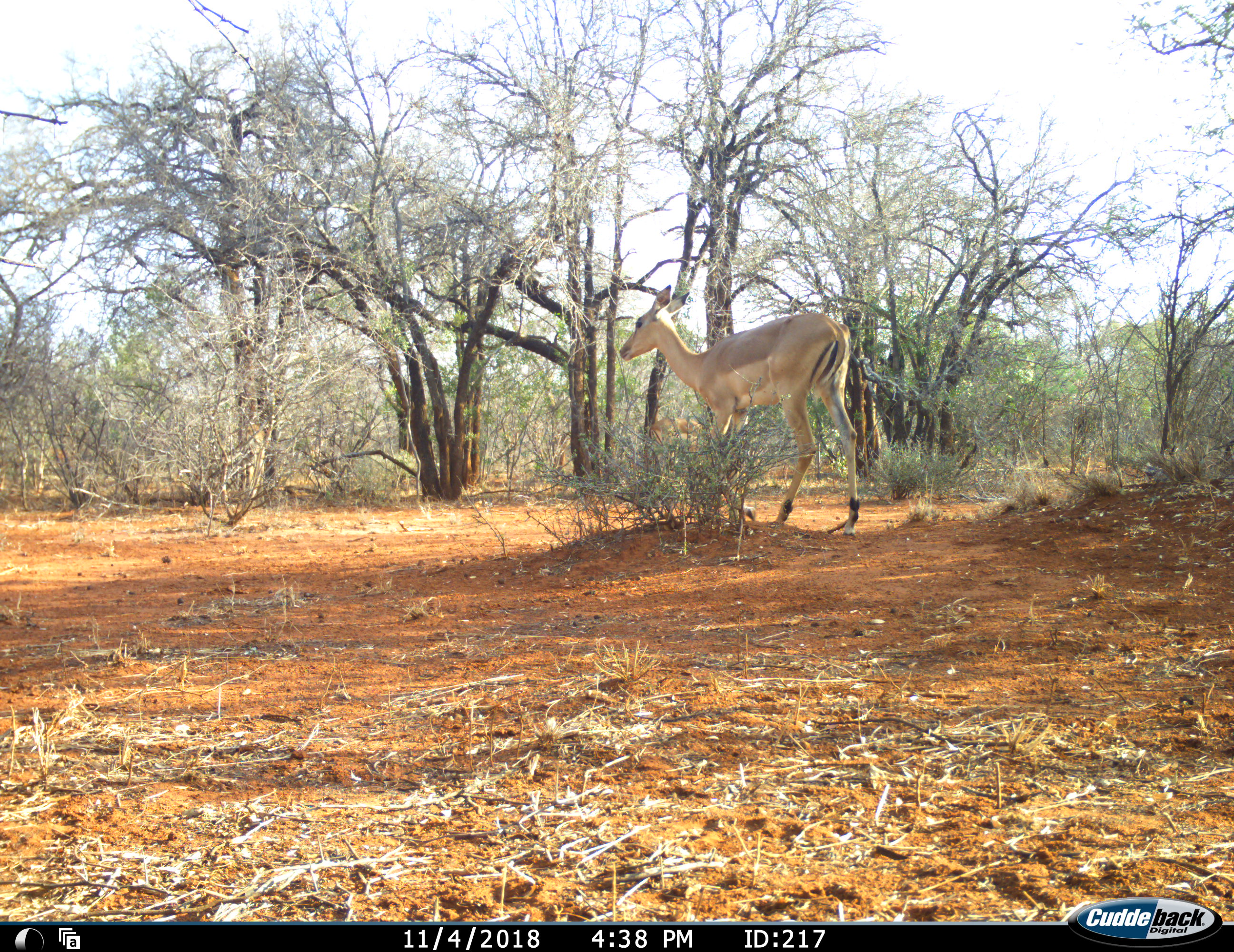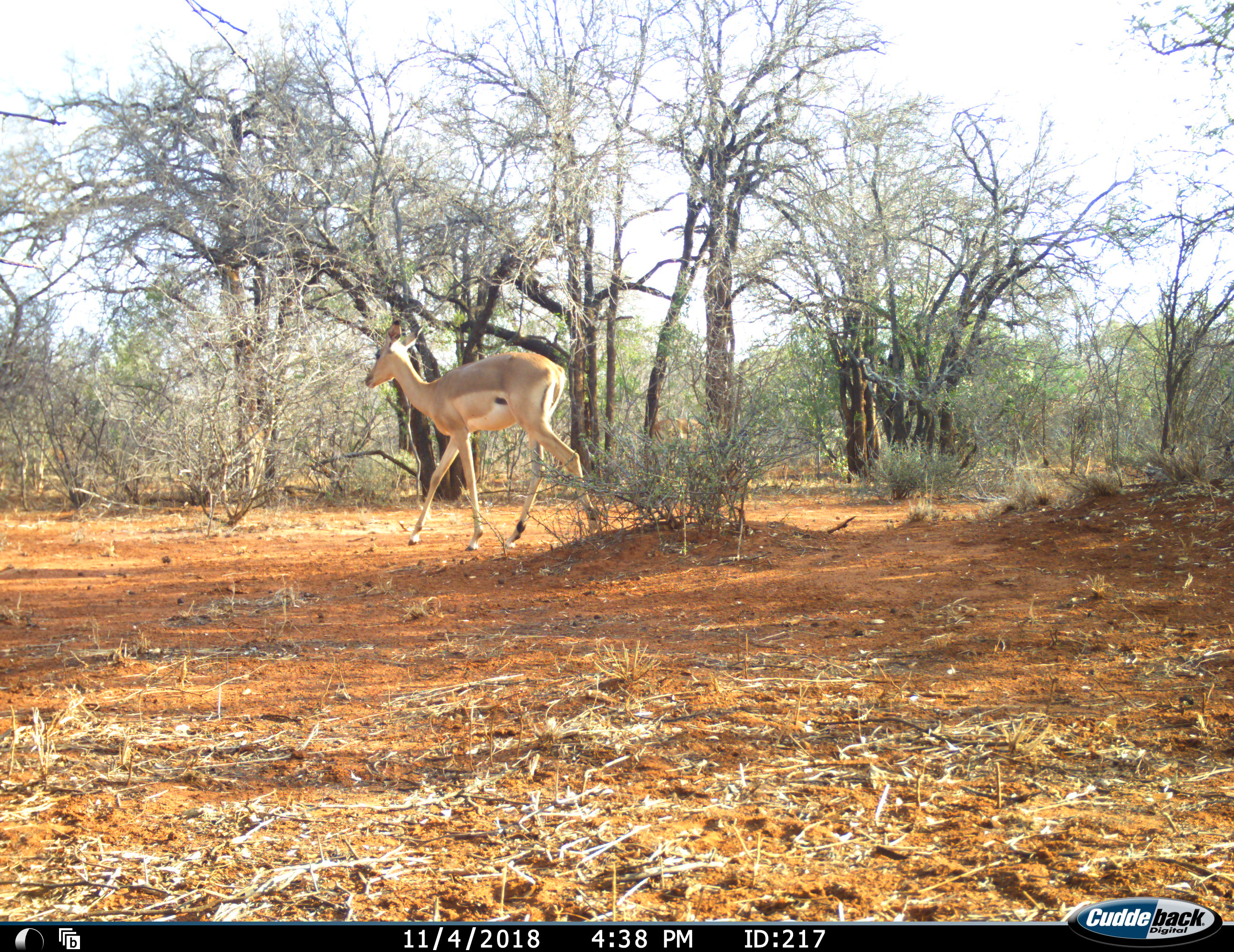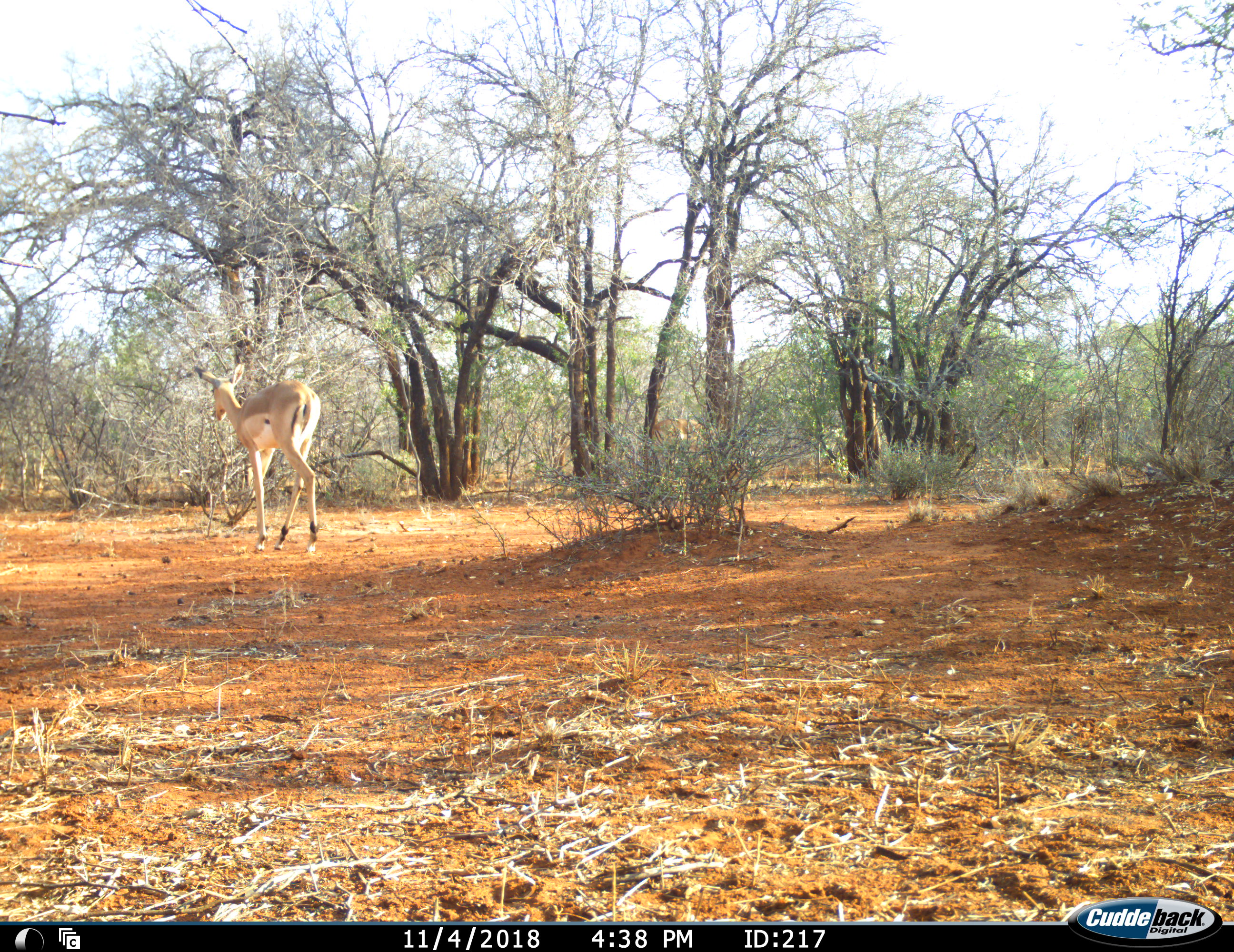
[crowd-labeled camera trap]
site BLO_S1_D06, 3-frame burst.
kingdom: Animalia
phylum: Chordata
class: Mammalia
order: Artiodactyla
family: Bovidae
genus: Aepyceros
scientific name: Aepyceros melampus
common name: impala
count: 1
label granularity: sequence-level